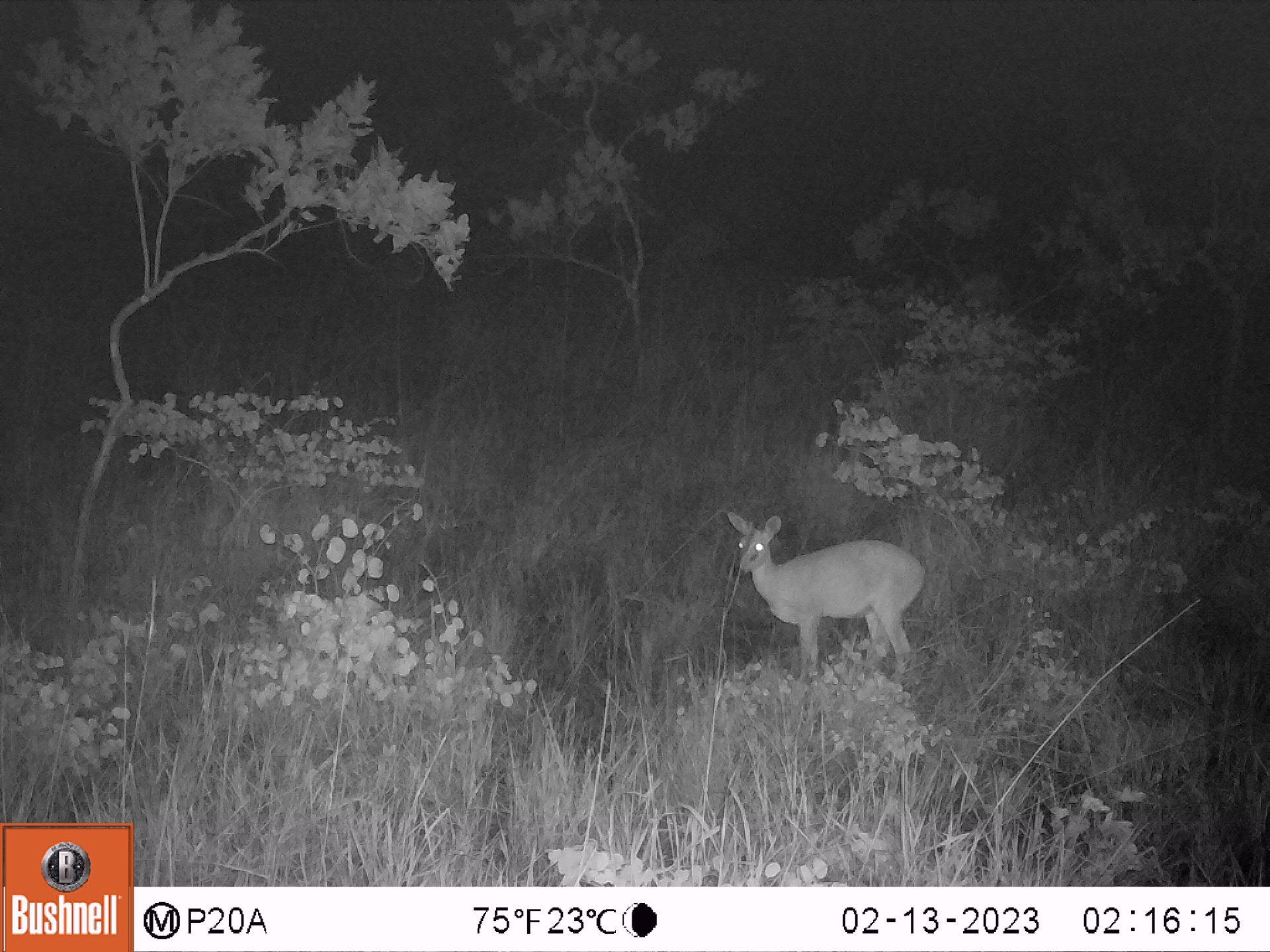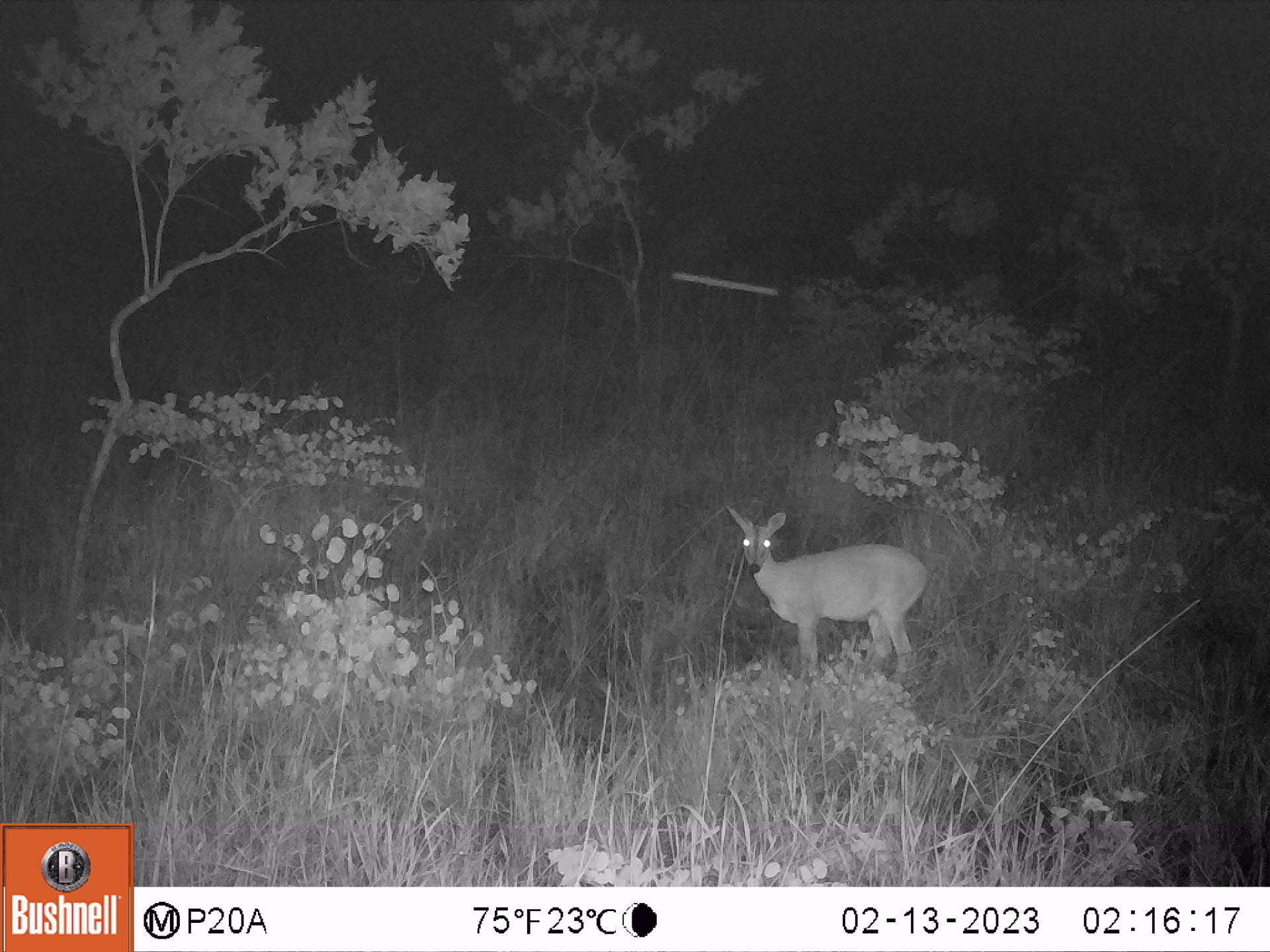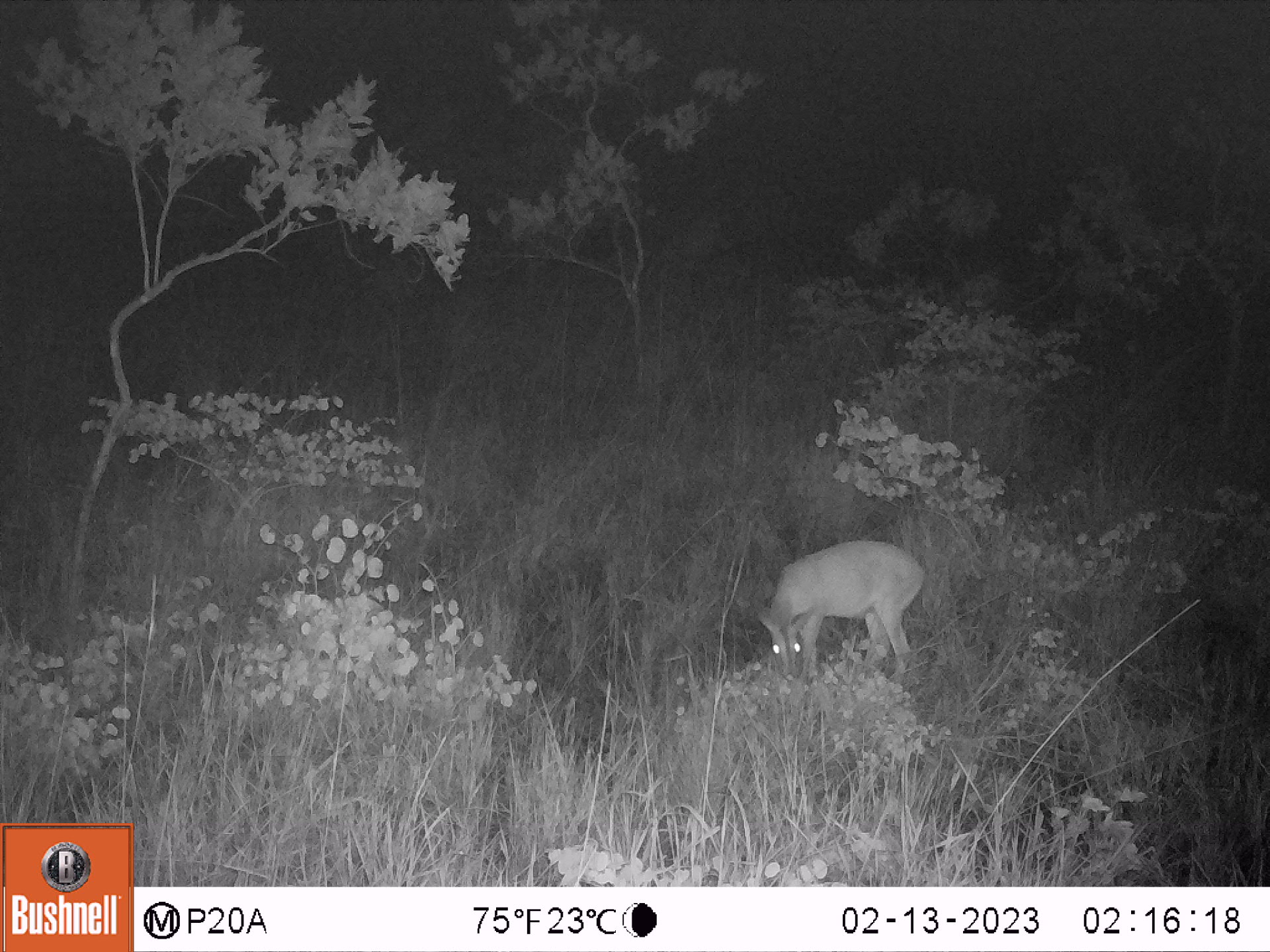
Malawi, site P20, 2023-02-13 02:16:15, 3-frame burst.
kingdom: Animalia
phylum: Chordata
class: Mammalia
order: Artiodactyla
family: Bovidae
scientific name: Antilopinae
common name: small antelope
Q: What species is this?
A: Small antelope (Antilopinae).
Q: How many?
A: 1.